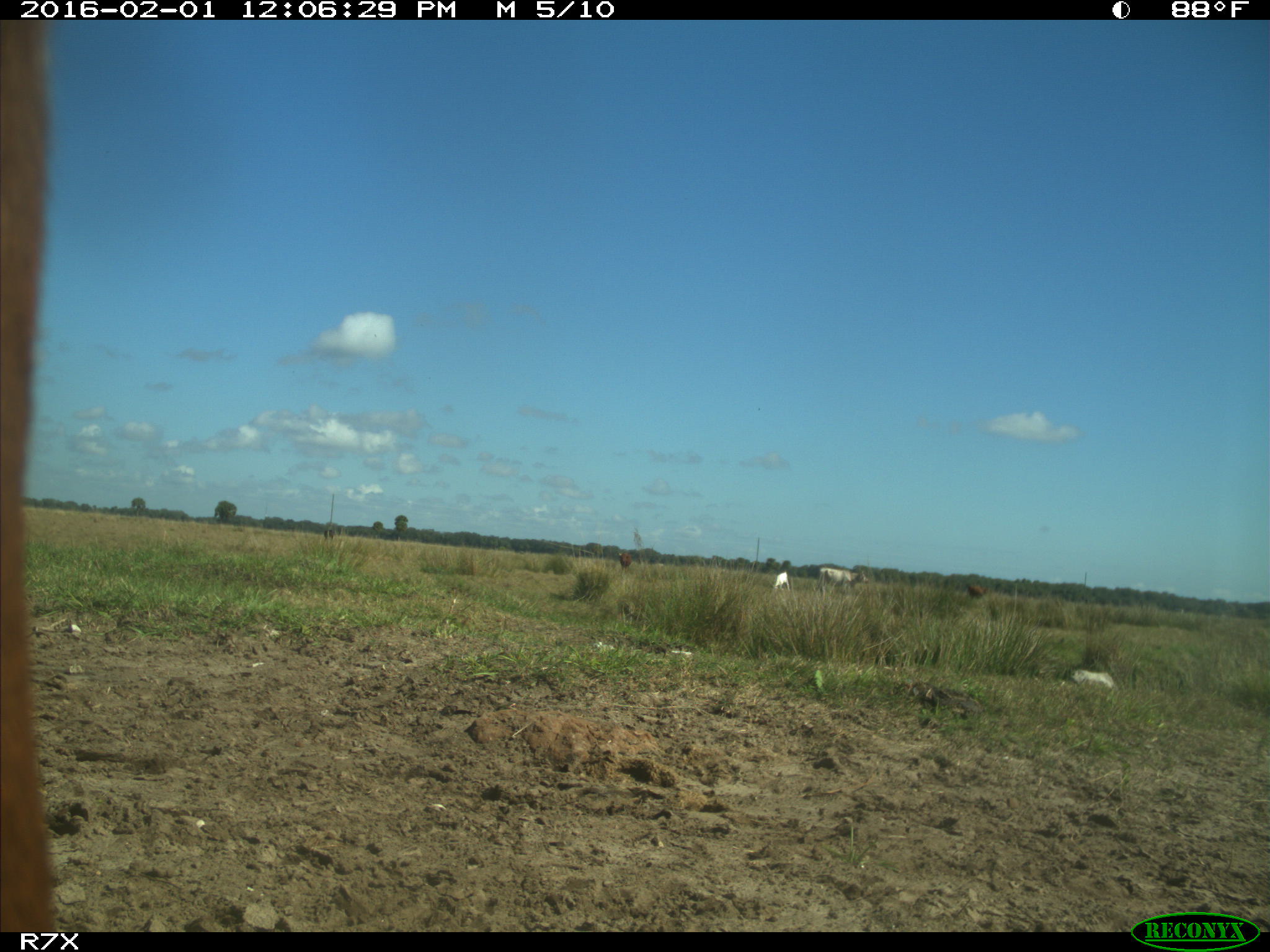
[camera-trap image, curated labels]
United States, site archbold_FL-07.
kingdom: Animalia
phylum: Chordata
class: Mammalia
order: Artiodactyla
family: Bovidae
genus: Bos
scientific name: Bos taurus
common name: domestic cow